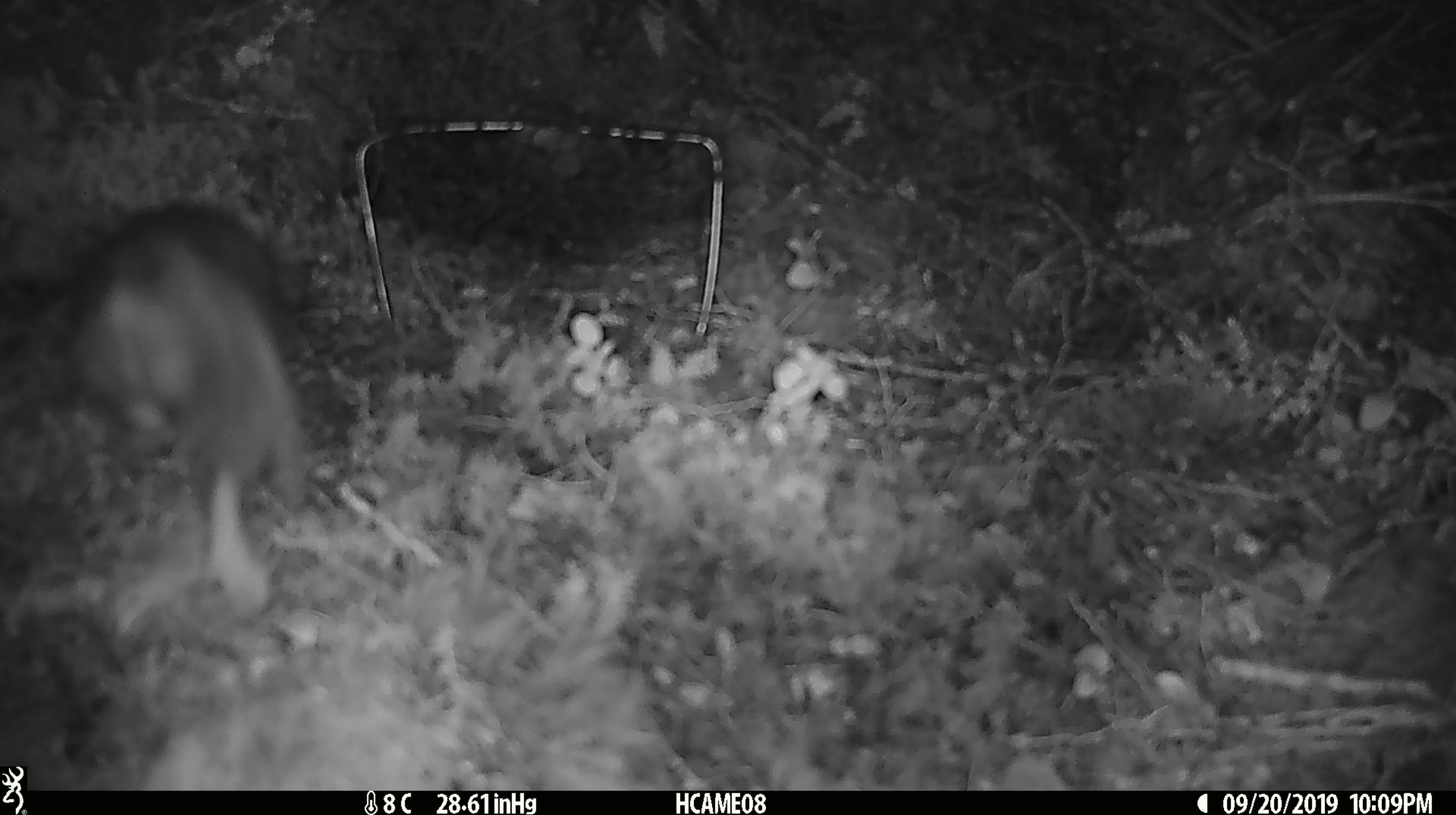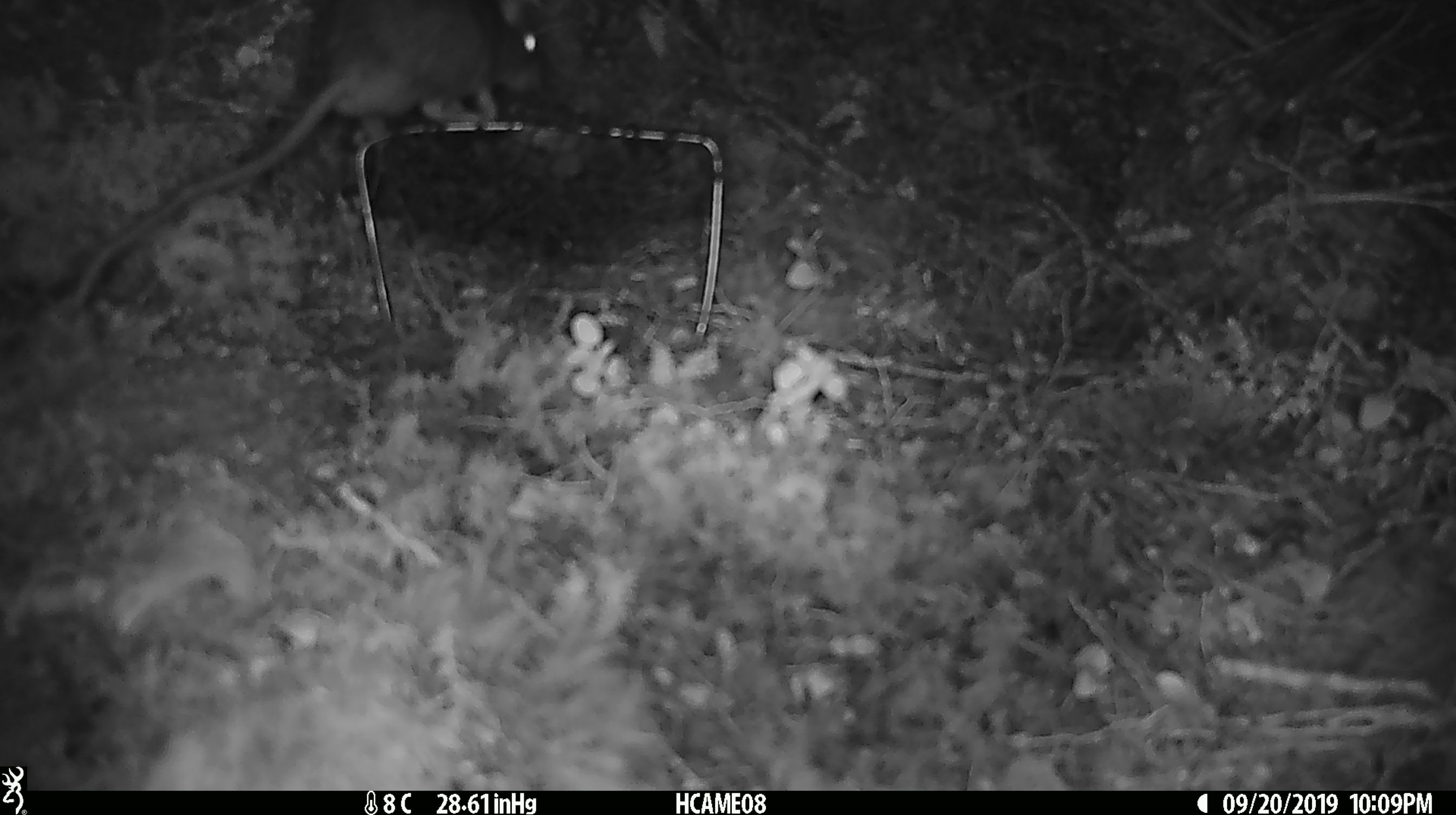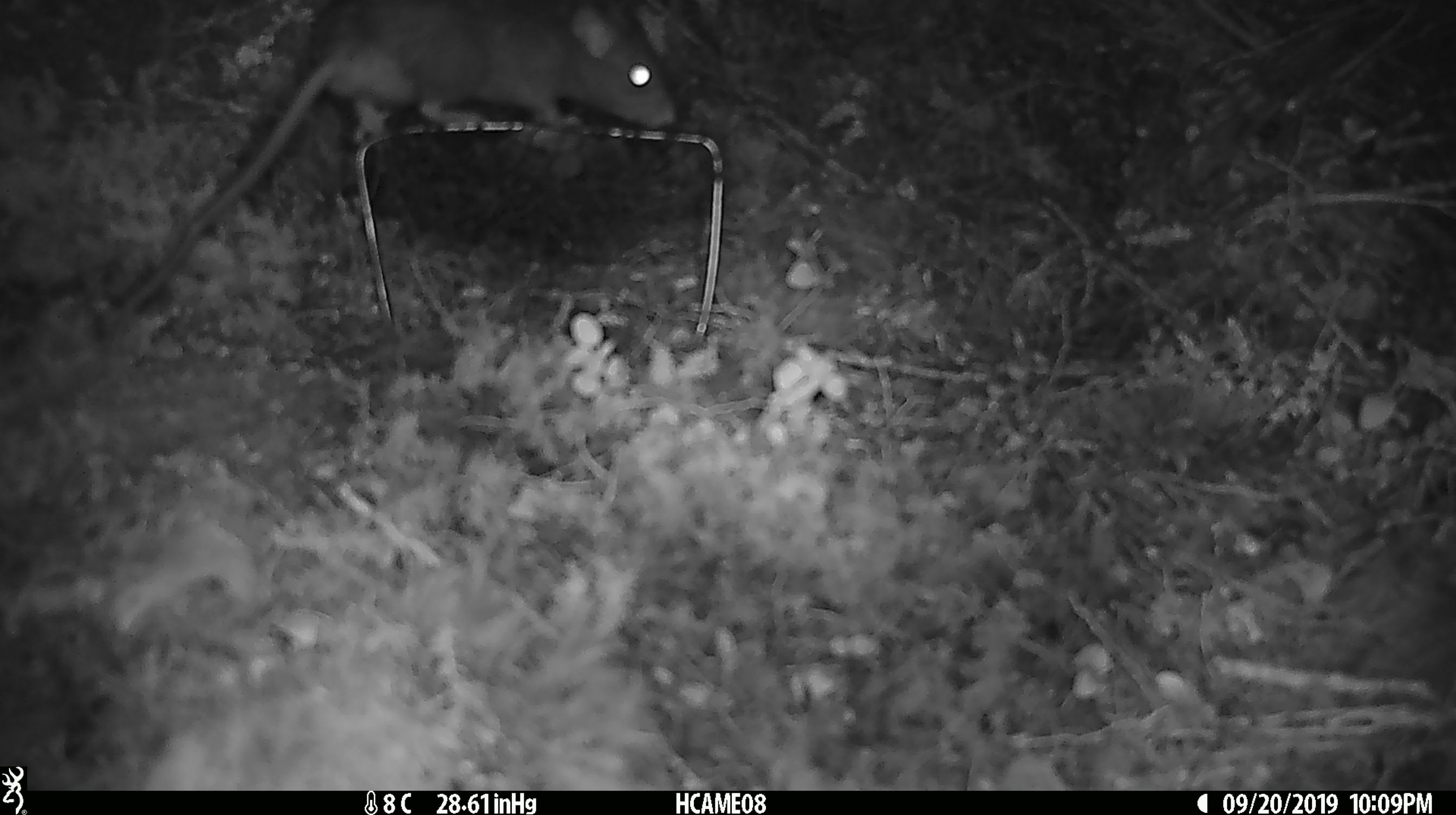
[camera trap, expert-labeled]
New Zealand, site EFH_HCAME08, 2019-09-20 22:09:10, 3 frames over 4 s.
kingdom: Animalia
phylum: Chordata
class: Mammalia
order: Rodentia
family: Muridae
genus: Rattus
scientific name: Rattus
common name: rat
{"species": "rat (Rattus)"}